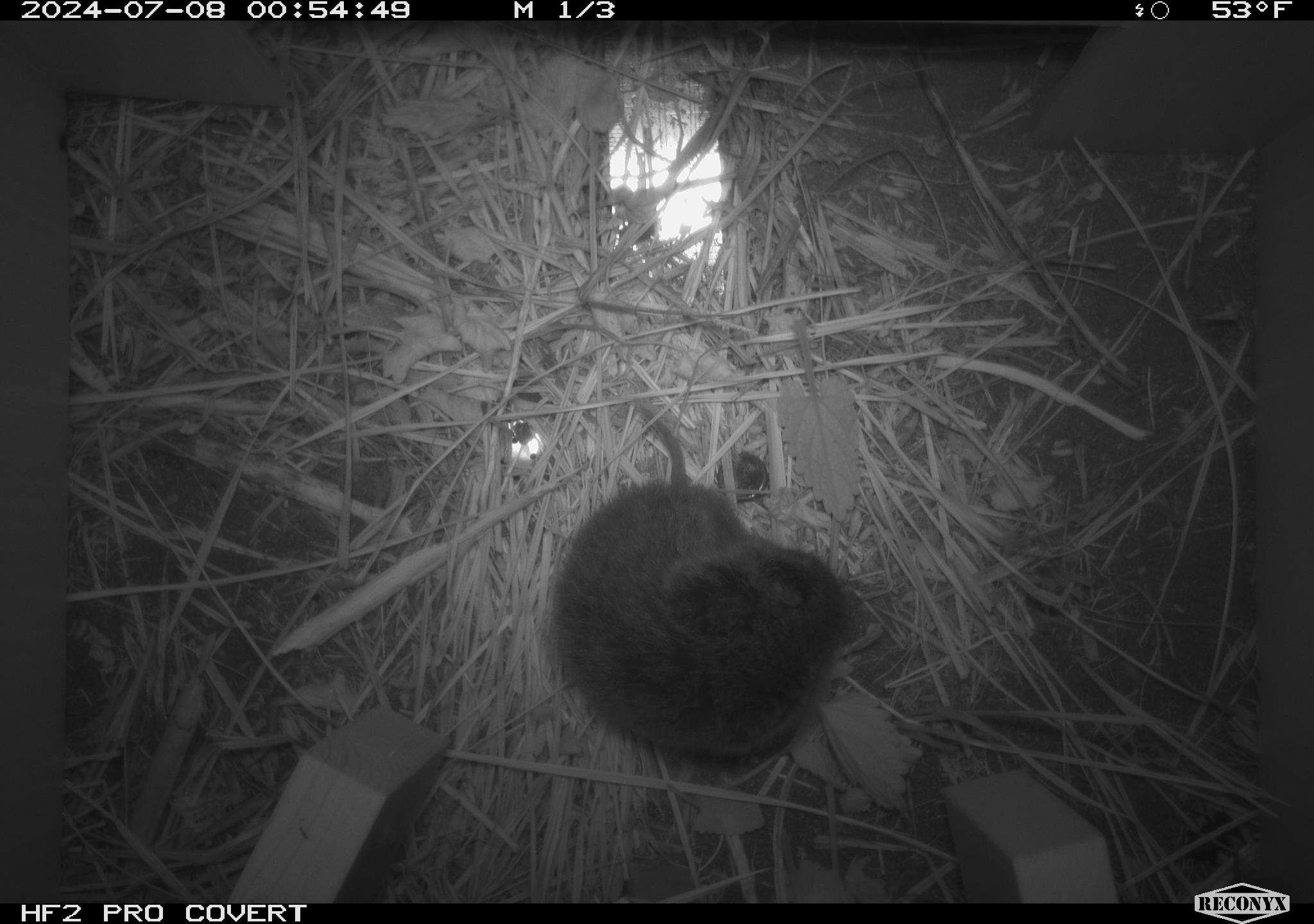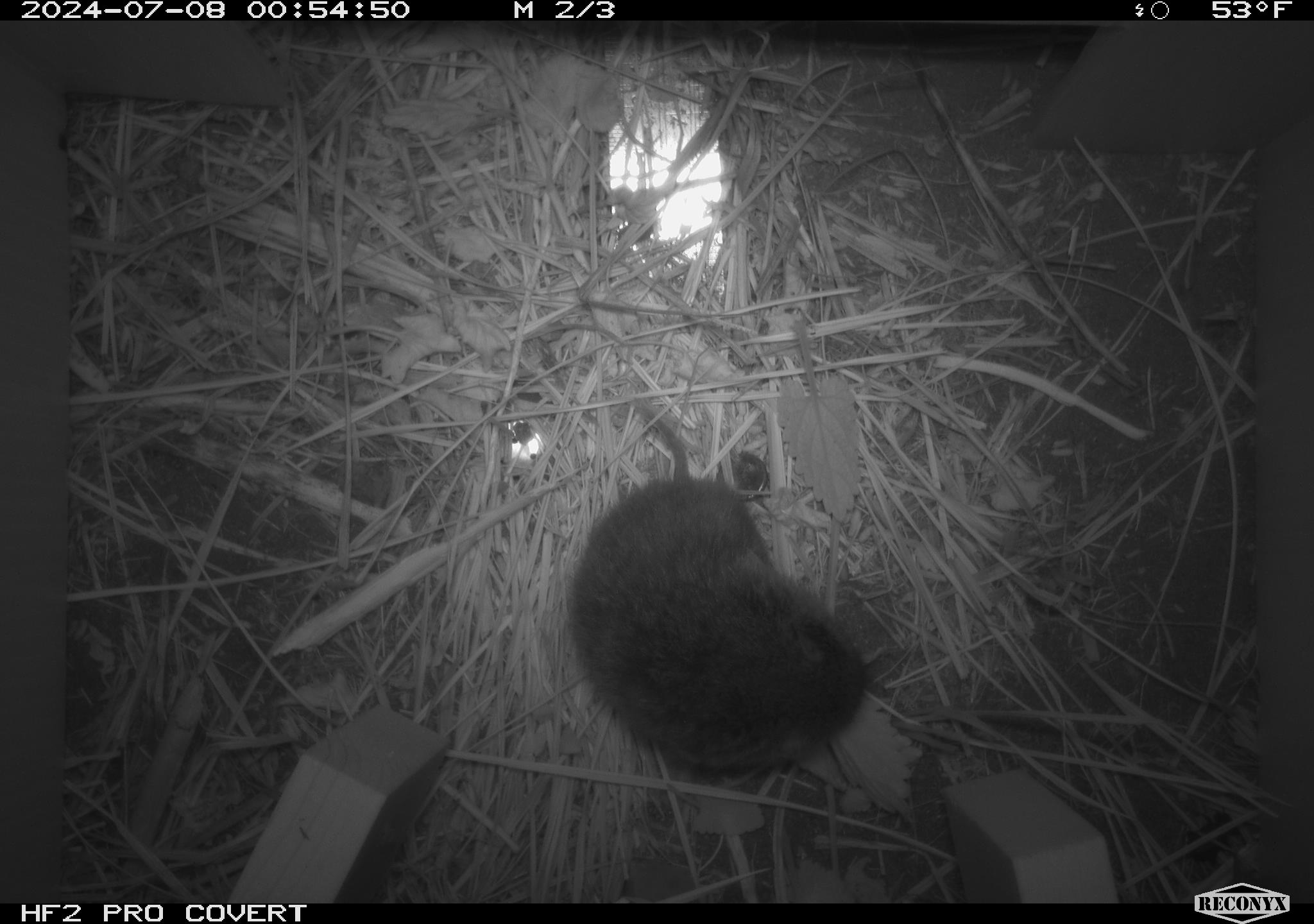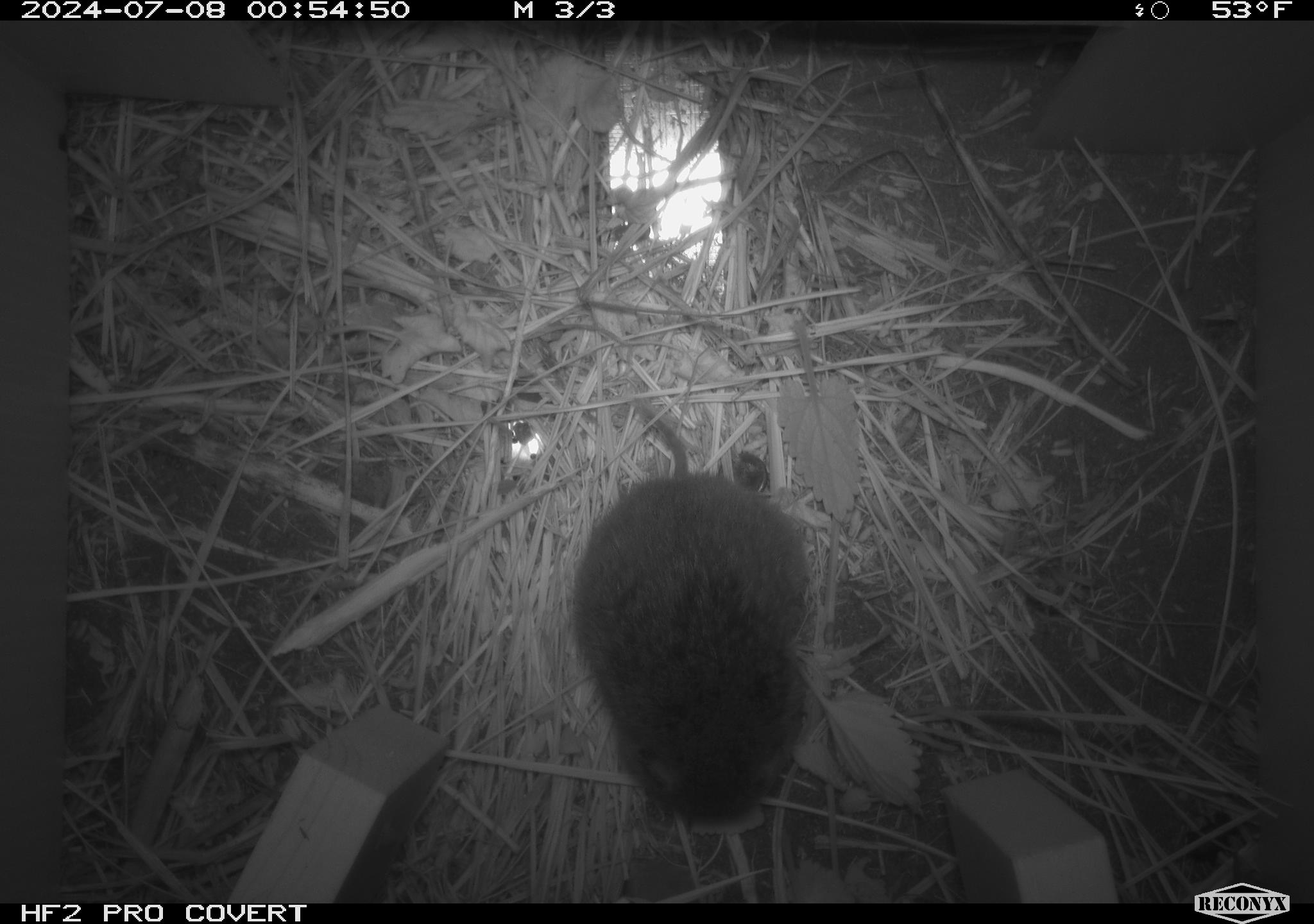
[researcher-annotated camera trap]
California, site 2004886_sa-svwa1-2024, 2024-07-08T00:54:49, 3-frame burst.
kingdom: Animalia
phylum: Chordata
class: Mammalia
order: Rodentia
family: Cricetidae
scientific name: Arvicolinae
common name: voles, lemmings, and muskrats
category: arvicolinae subfamily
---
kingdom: Animalia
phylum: Arthropoda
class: Insecta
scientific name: Insecta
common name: insect